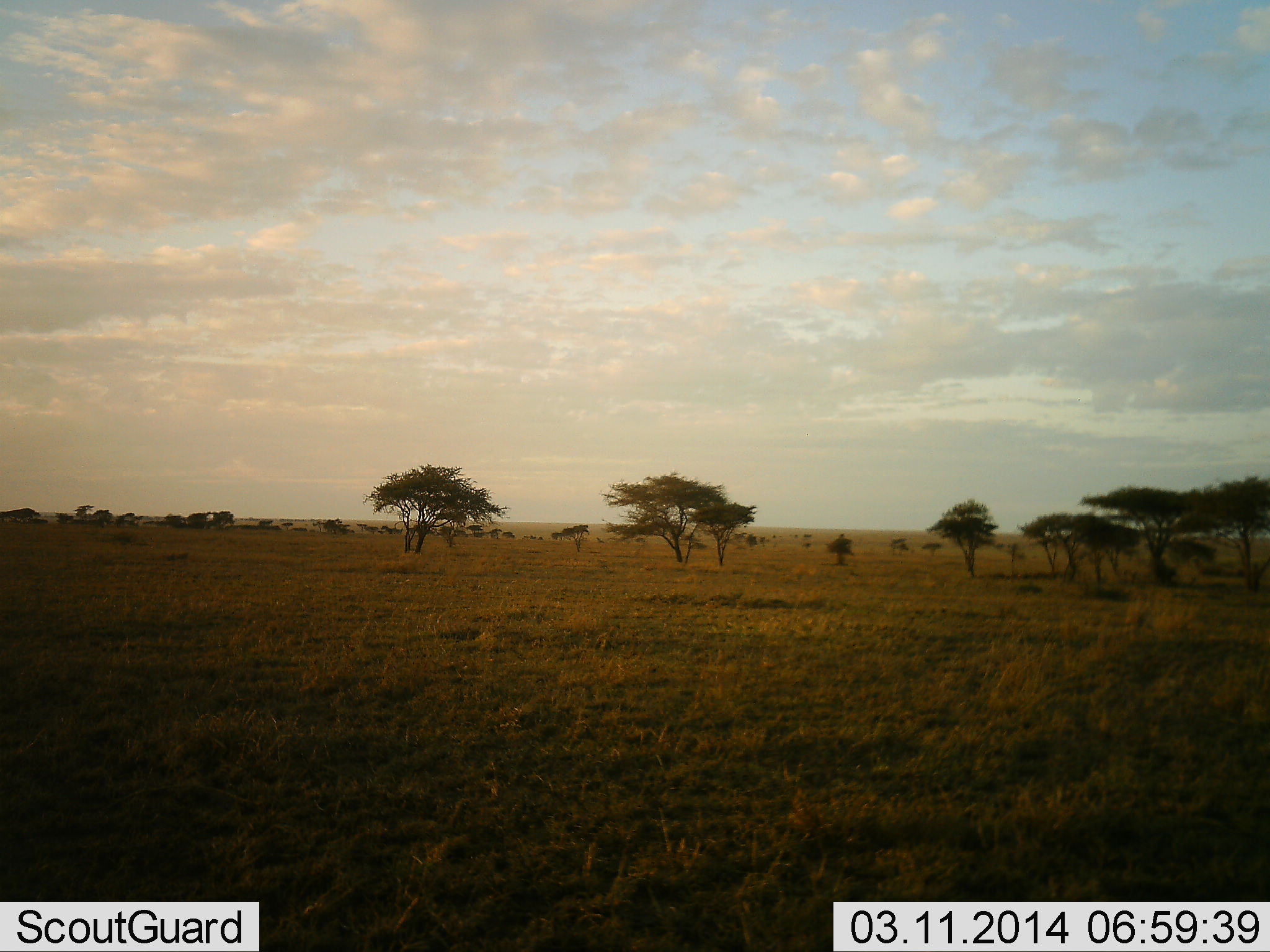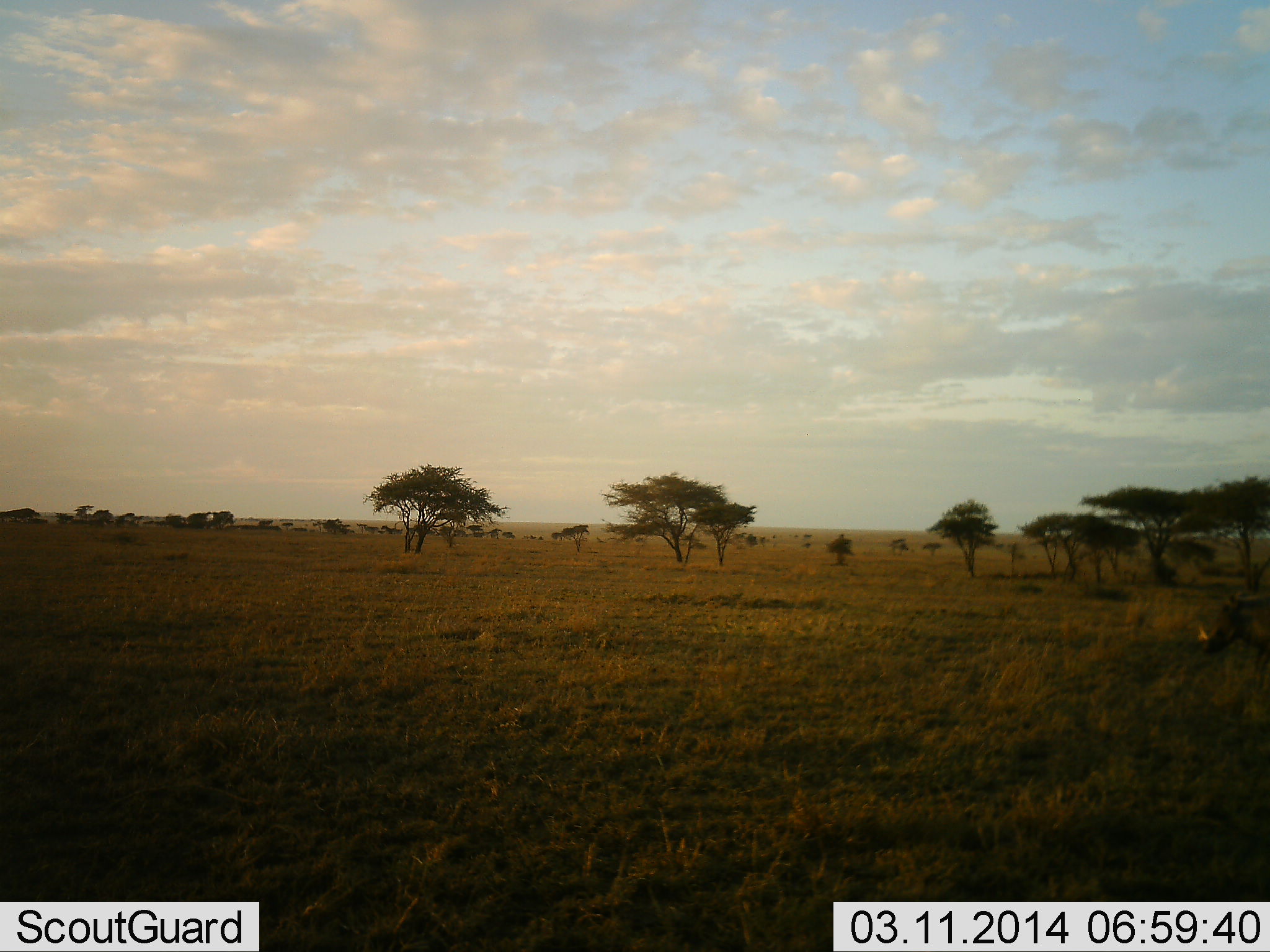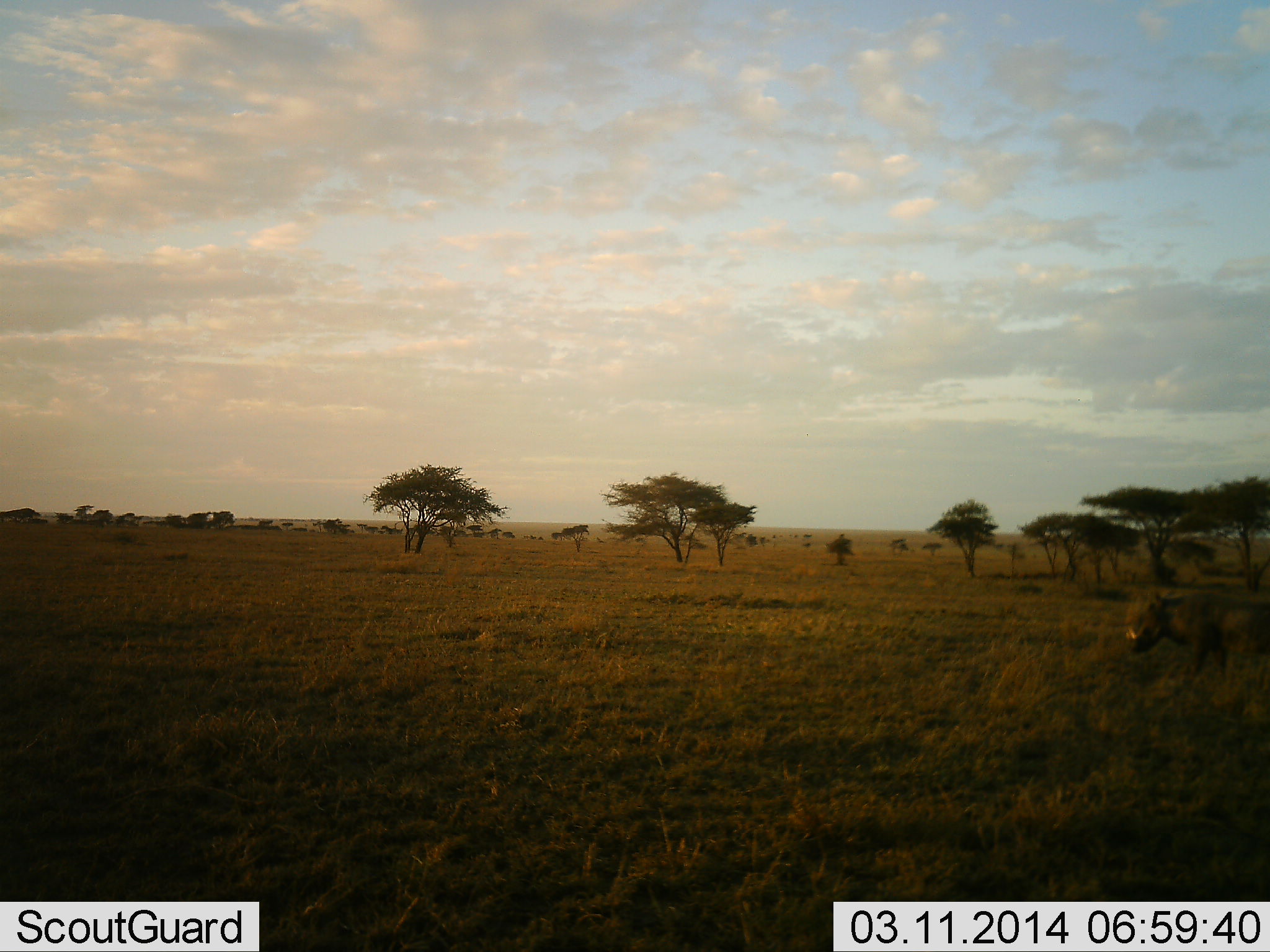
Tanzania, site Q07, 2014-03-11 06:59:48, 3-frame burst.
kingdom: Animalia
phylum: Chordata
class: Mammalia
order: Artiodactyla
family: Suidae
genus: Phacochoerus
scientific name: Phacochoerus africanus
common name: warthog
Warthog (Phacochoerus africanus), count 1. Behavior (volunteer vote fractions): standing 0%, resting 0%, moving 100%, interacting 0%. Young present (vote fraction): 0%. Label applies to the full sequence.